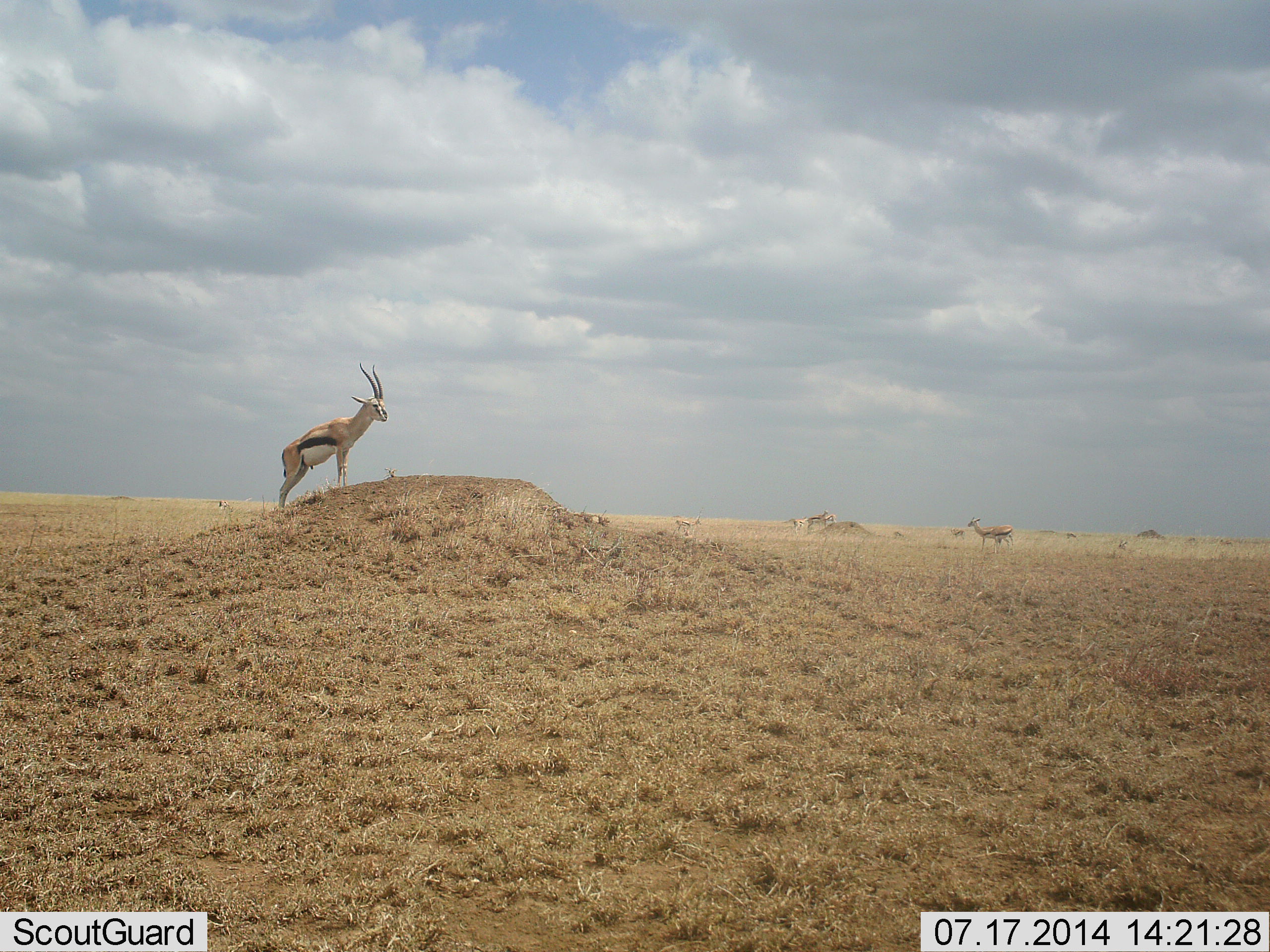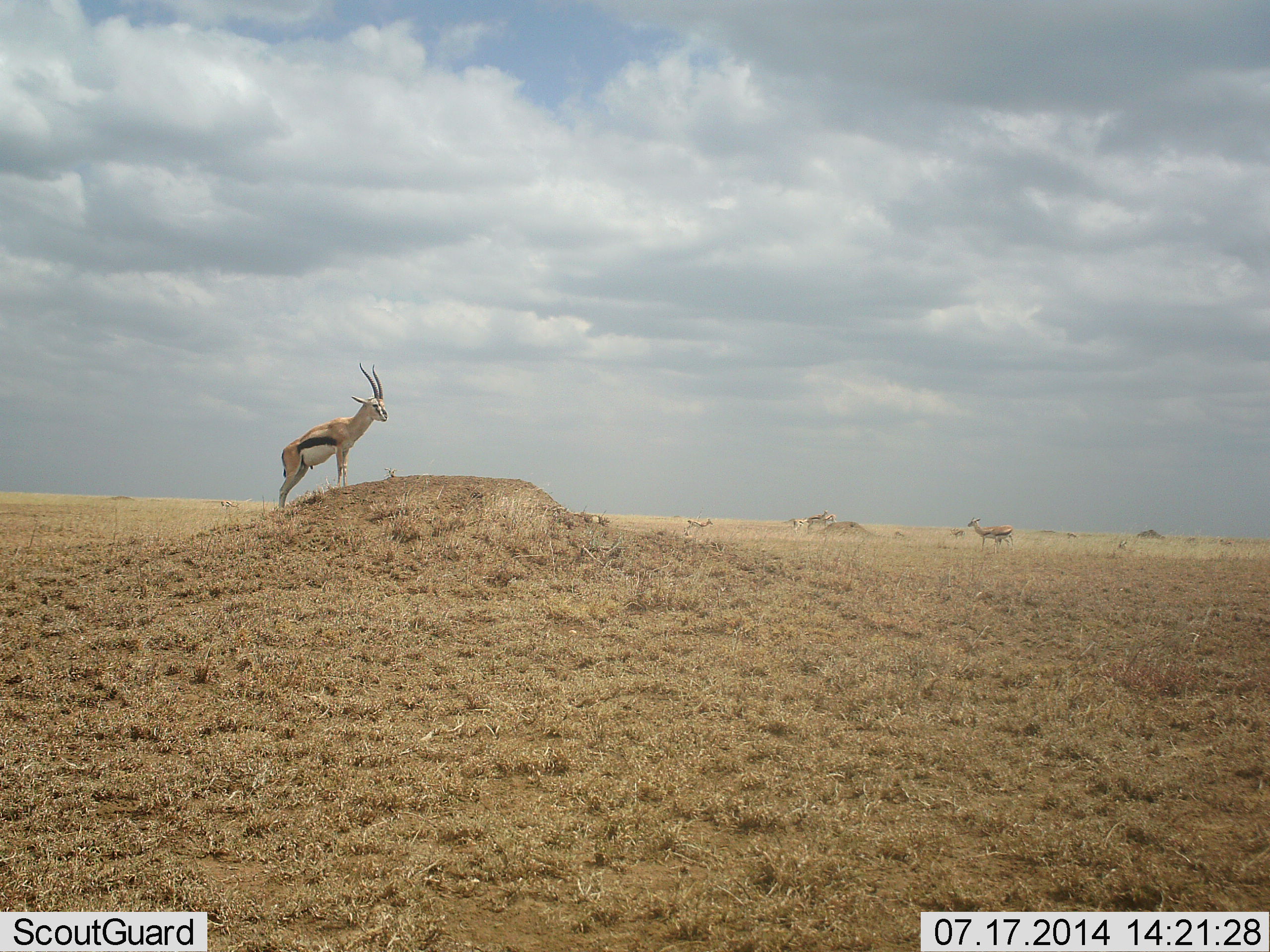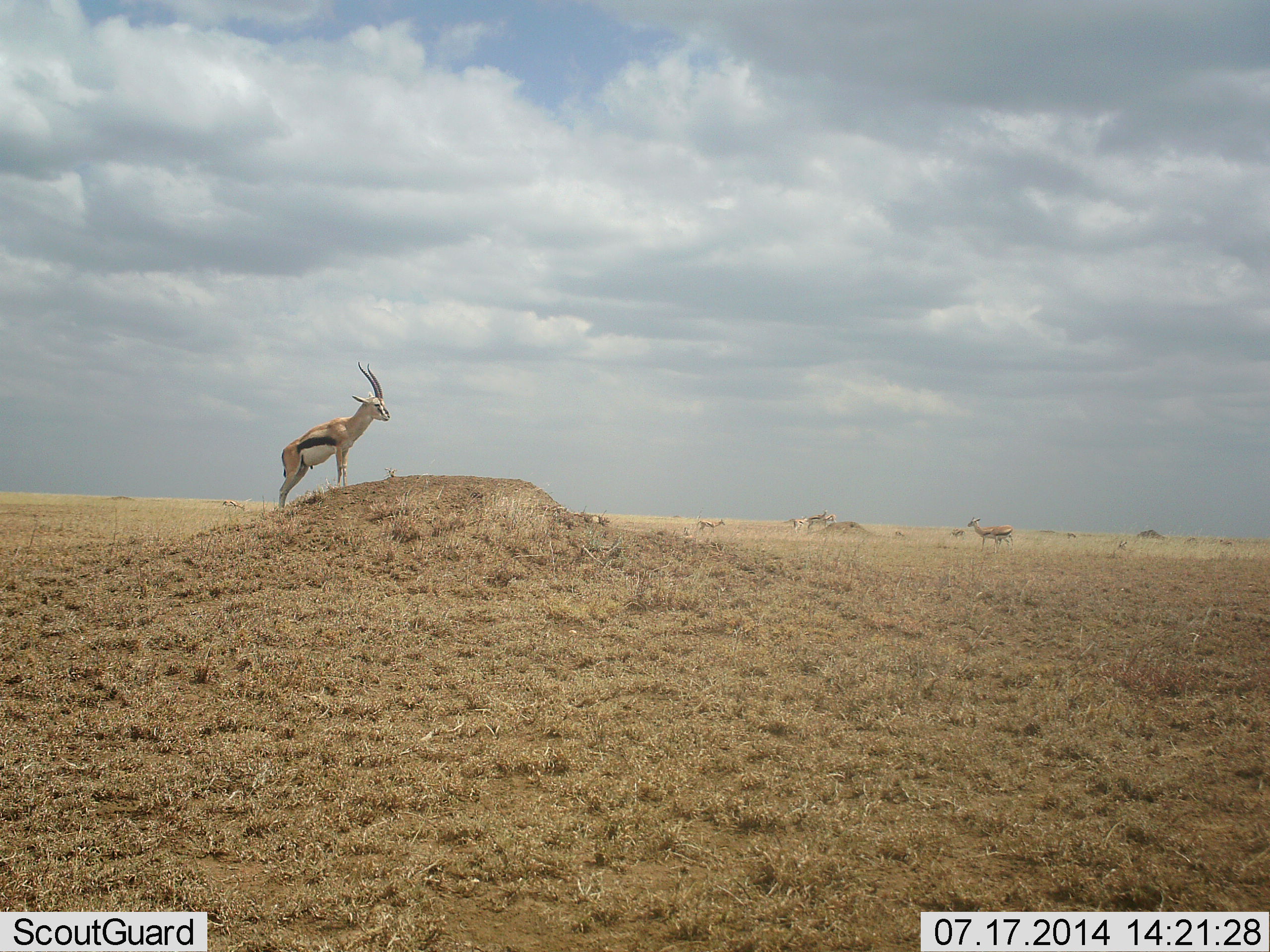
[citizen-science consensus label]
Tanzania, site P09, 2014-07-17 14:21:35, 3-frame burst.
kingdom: Animalia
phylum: Chordata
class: Mammalia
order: Artiodactyla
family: Bovidae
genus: Eudorcas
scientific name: Eudorcas thomsonii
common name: thomson's gazelle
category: gazellethomsons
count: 5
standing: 100%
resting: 0%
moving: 60%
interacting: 0%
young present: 10%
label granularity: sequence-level